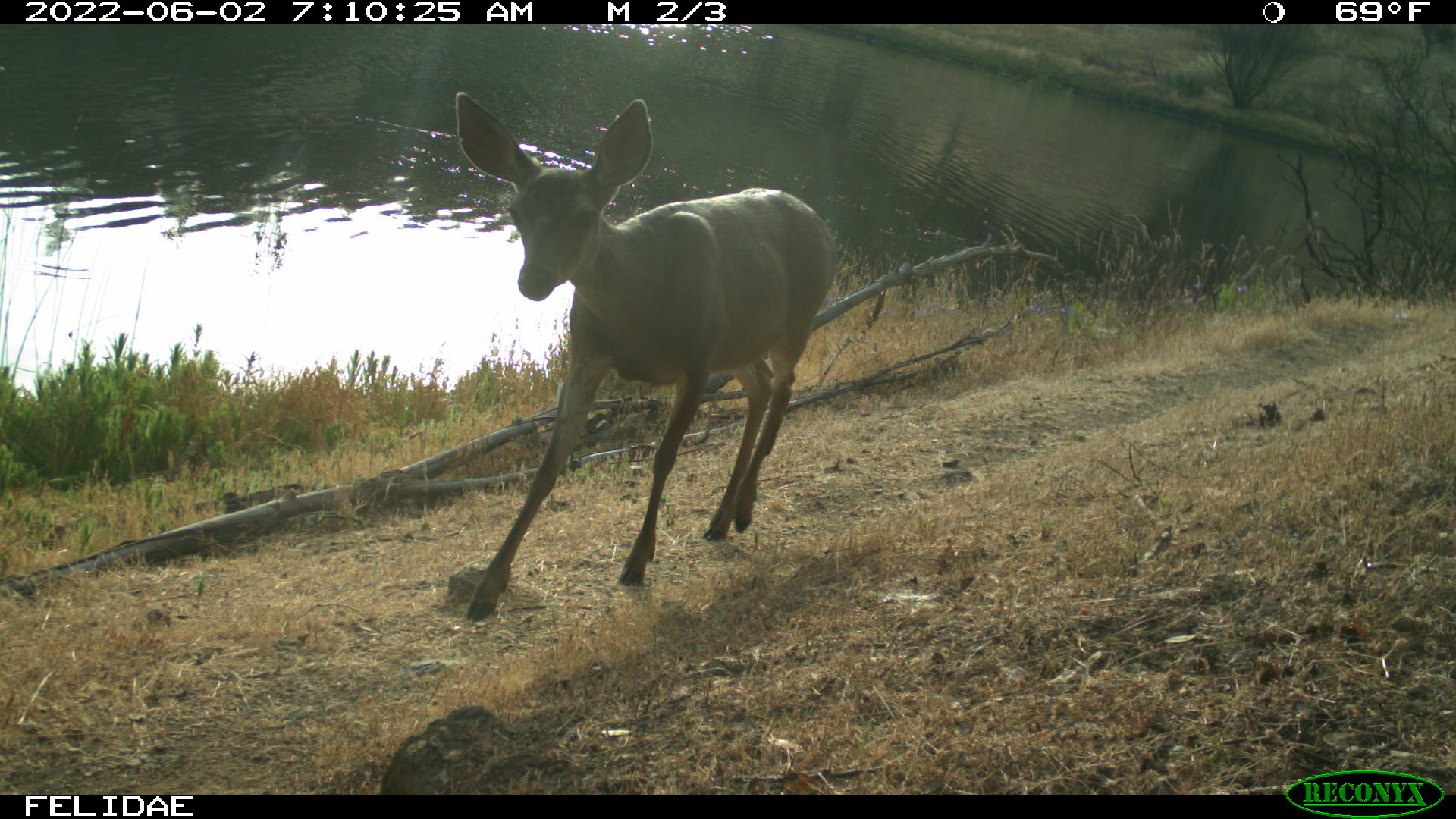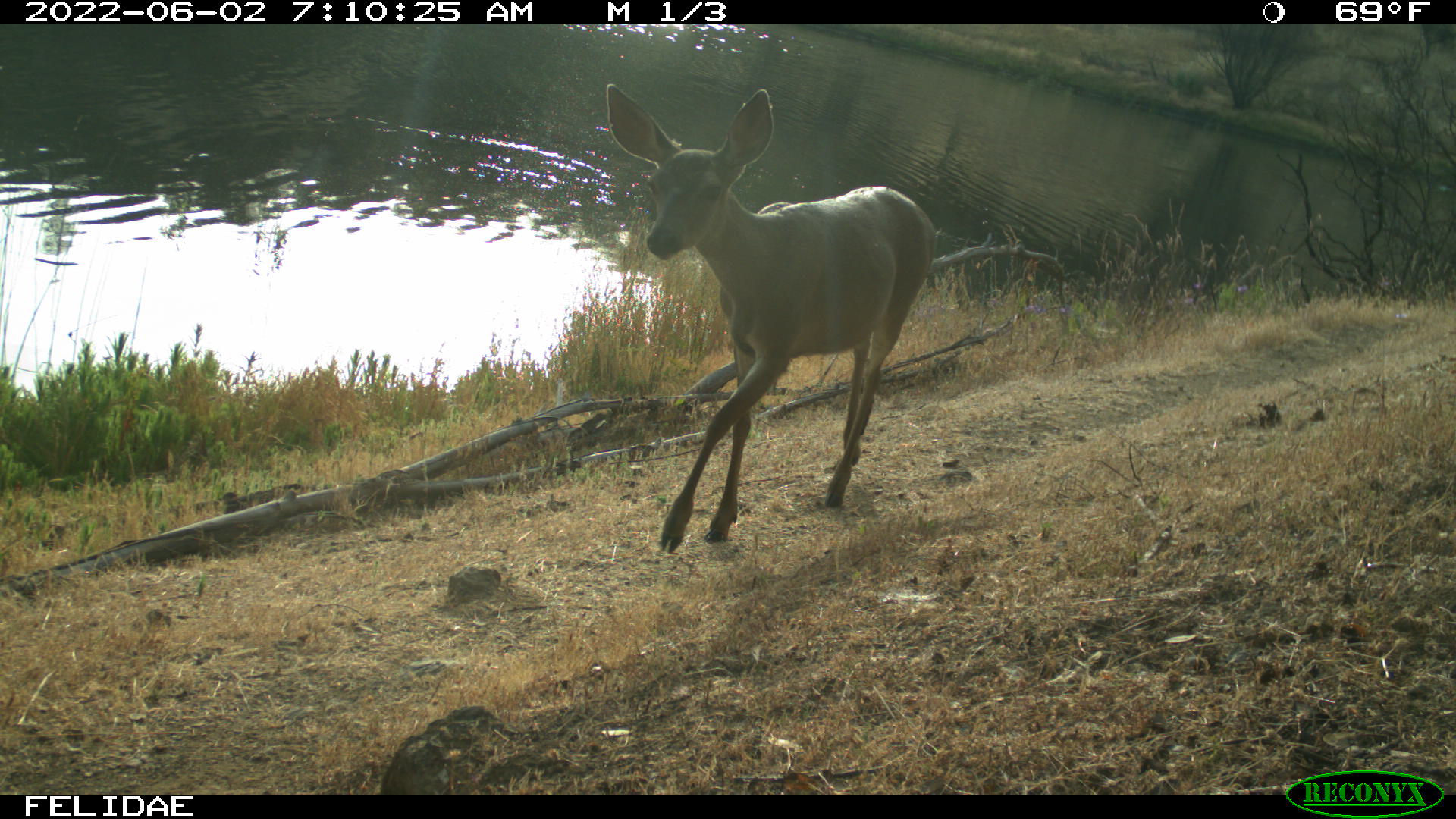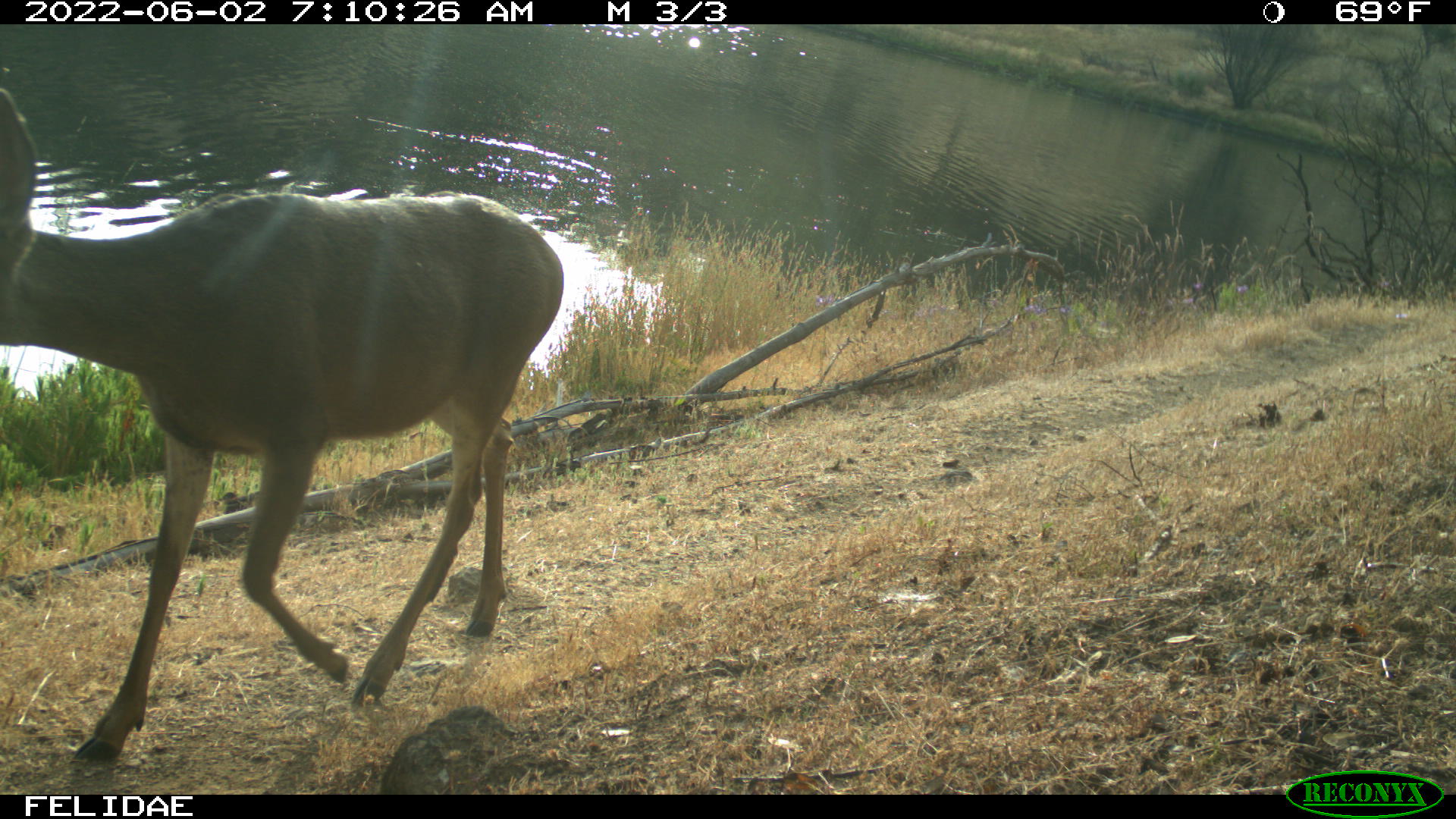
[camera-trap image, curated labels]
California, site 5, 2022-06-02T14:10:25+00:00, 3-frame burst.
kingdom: Animalia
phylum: Chordata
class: Mammalia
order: Artiodactyla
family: Cervidae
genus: Odocoileus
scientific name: Odocoileus hemionus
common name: mule deer